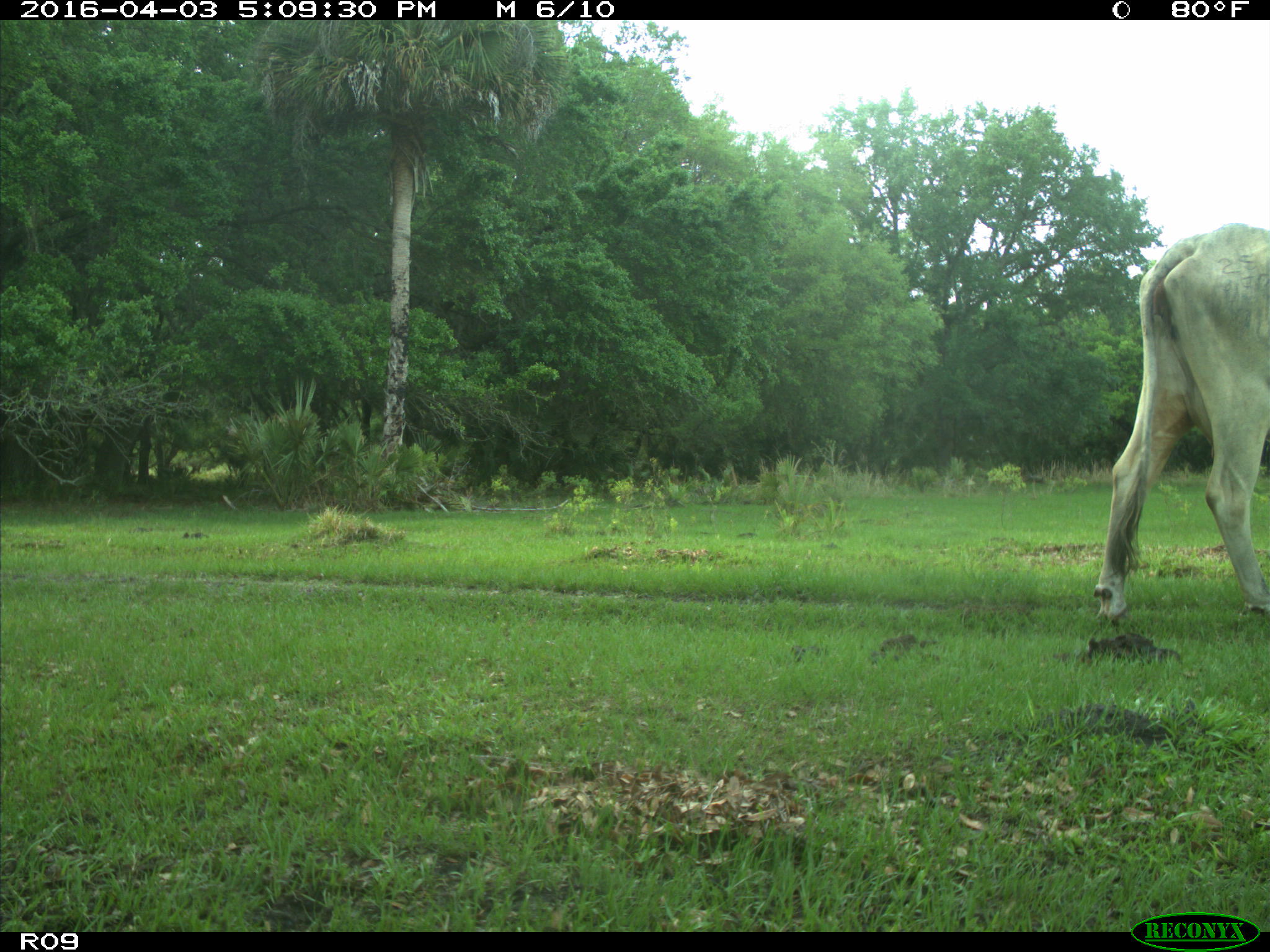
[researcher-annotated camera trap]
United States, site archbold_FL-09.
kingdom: Animalia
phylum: Chordata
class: Mammalia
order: Artiodactyla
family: Bovidae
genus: Bos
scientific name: Bos taurus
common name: domestic cow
Bos taurus (domestic cow).